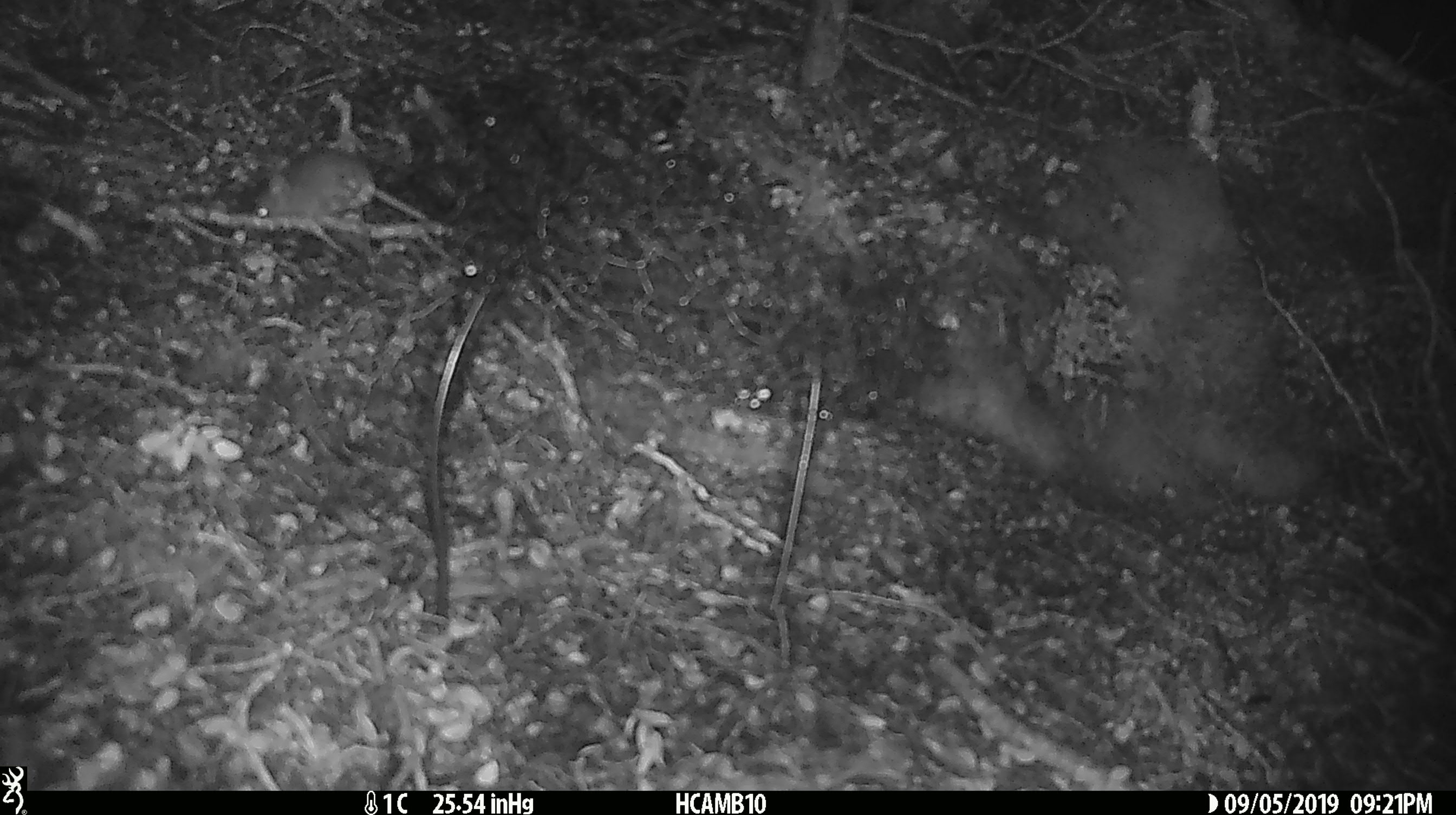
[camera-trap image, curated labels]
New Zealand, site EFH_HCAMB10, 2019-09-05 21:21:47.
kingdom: Animalia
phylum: Chordata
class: Mammalia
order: Rodentia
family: Muridae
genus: Mus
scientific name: Mus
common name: mouse